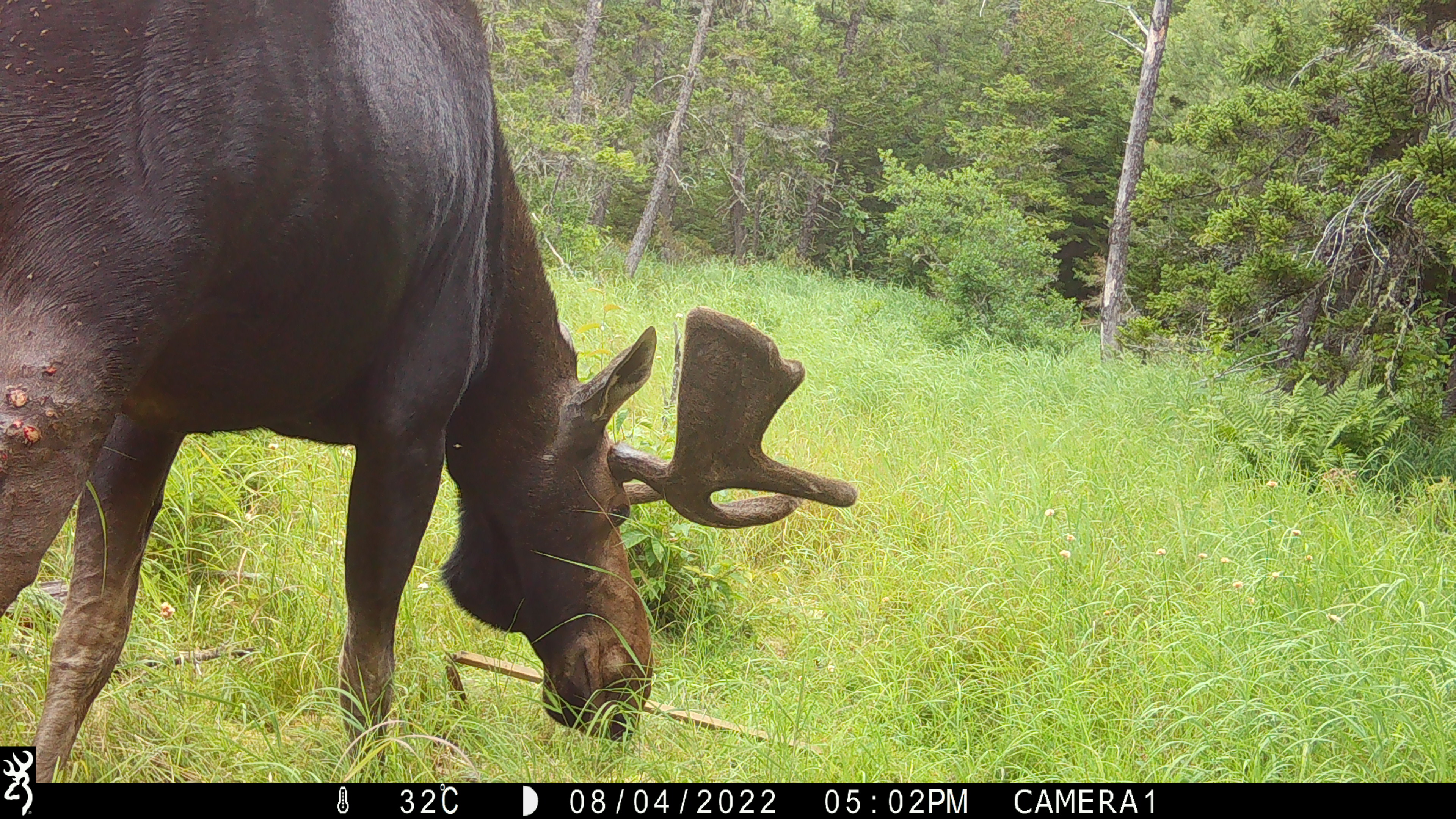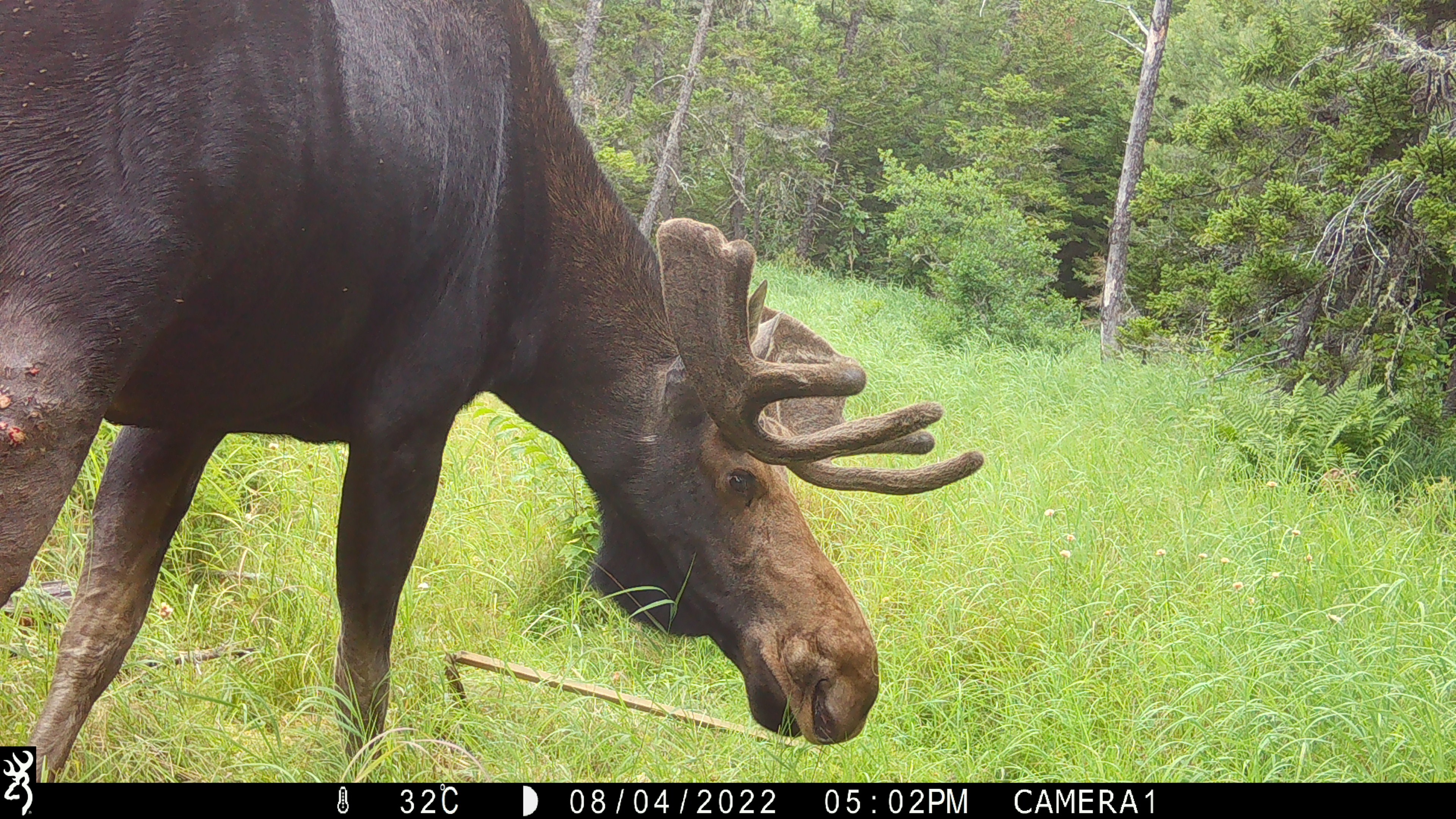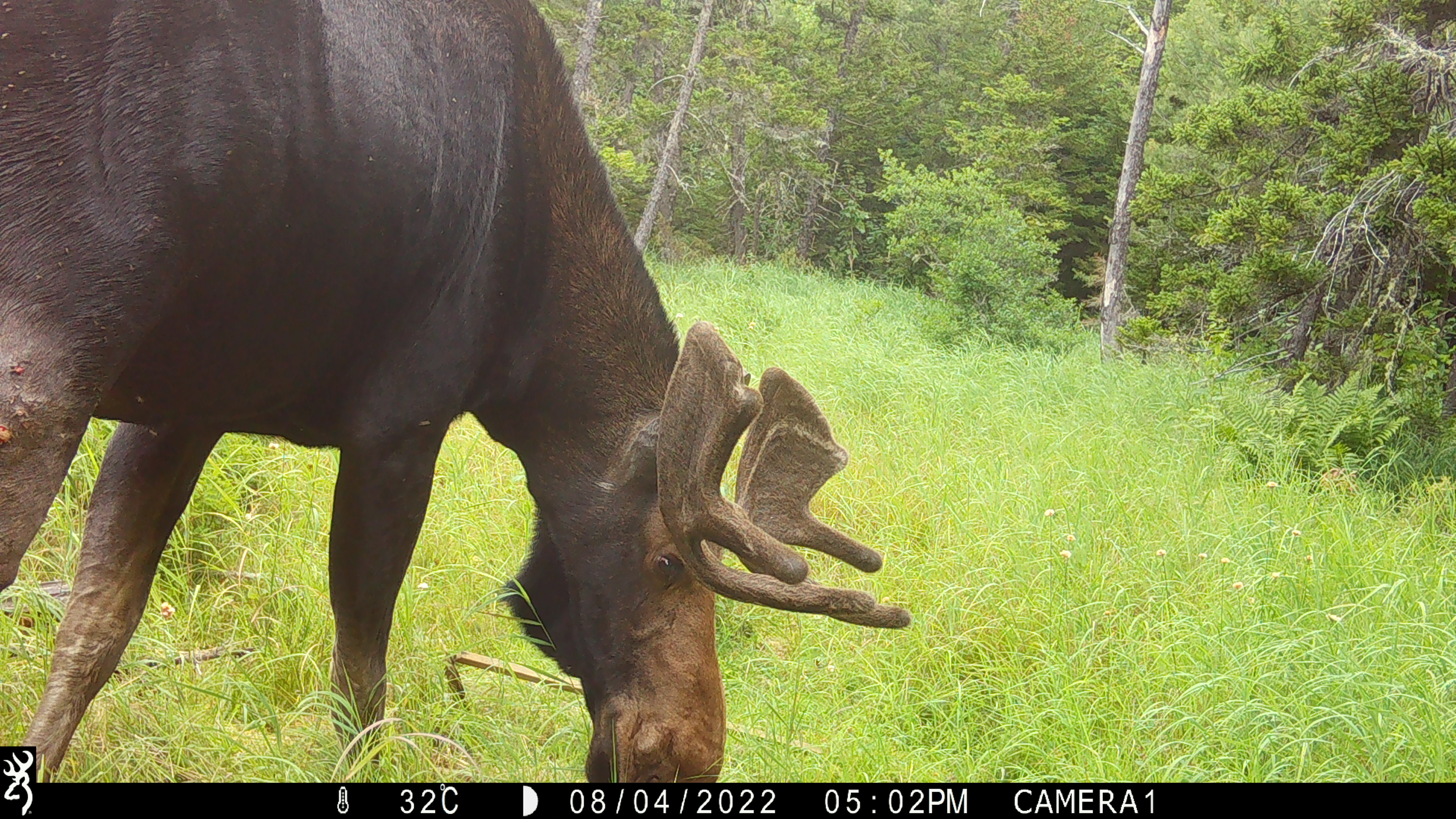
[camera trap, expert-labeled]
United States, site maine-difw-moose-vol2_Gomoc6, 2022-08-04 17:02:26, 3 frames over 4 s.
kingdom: Animalia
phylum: Chordata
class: Mammalia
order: Artiodactyla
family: Cervidae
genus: Alces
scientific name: Alces alces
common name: moose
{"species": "moose (Alces alces)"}